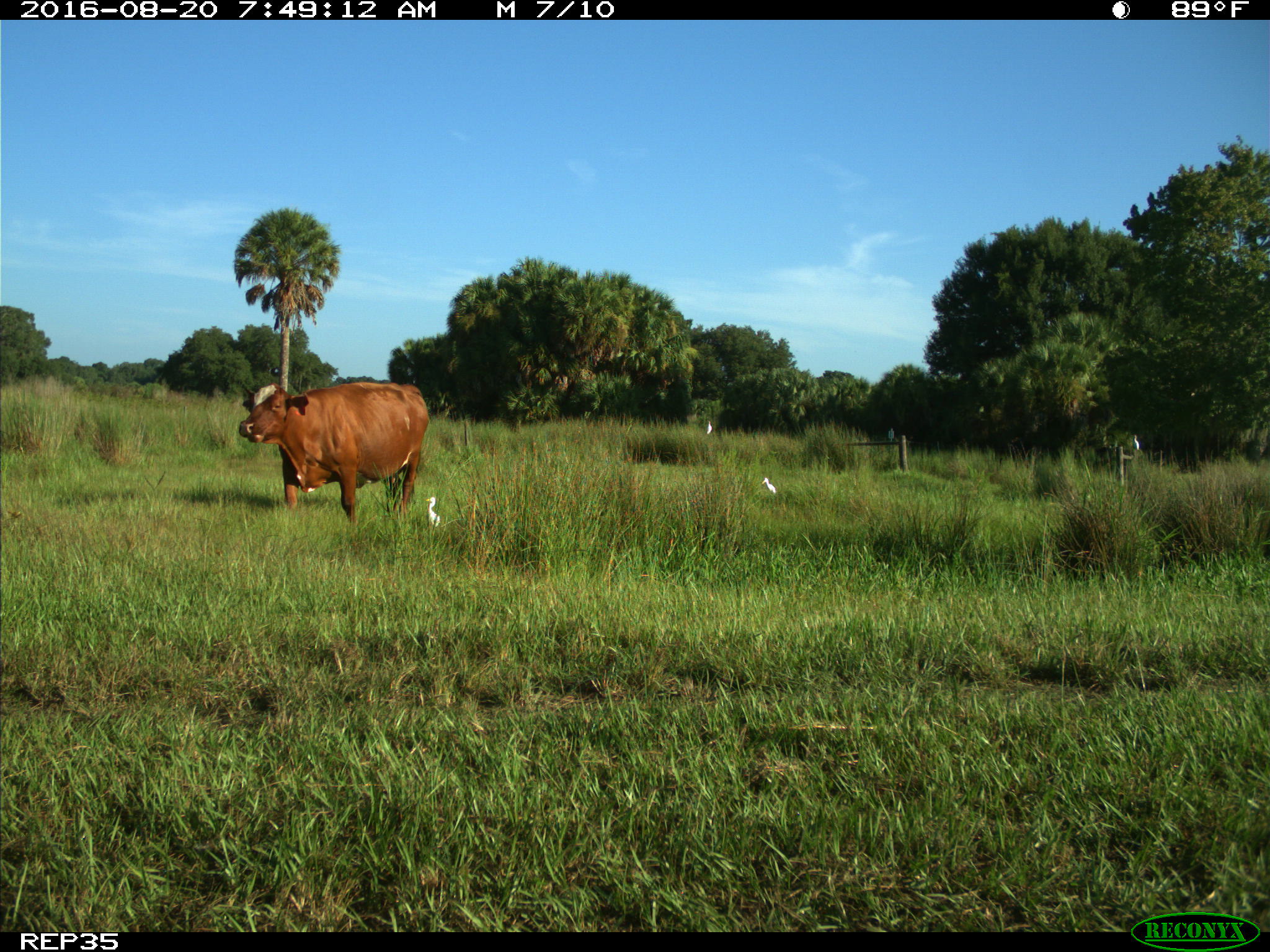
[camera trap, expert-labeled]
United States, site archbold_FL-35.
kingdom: Animalia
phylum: Chordata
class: Mammalia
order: Artiodactyla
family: Bovidae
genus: Bos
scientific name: Bos taurus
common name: domestic cow